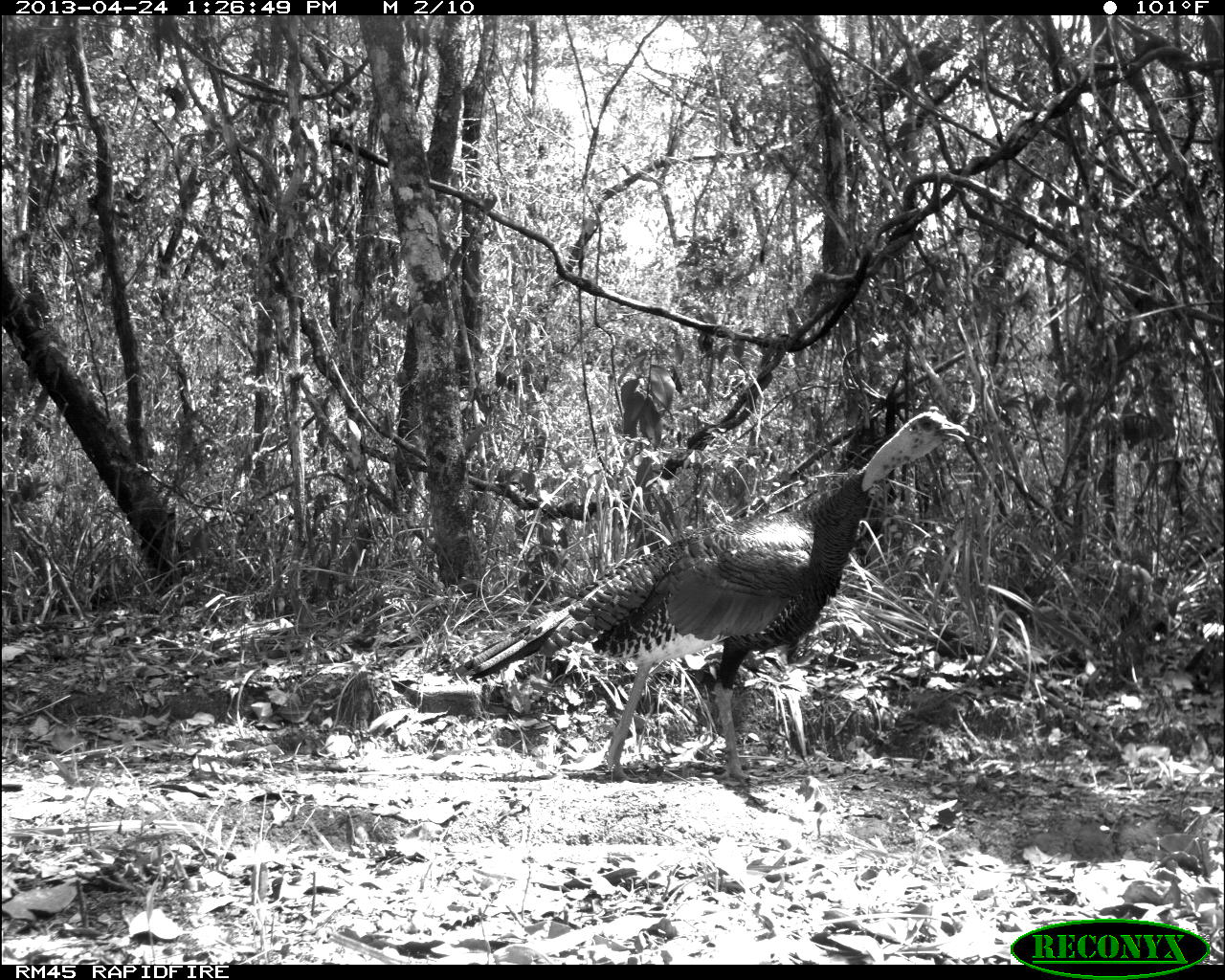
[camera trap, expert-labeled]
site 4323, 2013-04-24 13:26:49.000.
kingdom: Animalia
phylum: Chordata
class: Aves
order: Galliformes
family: Phasianidae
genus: Meleagris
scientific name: Meleagris ocellata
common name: ocellated turkey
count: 1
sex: female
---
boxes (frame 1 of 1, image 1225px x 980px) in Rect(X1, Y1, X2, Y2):
meleagris ocellata: Rect(453, 404, 971, 788)